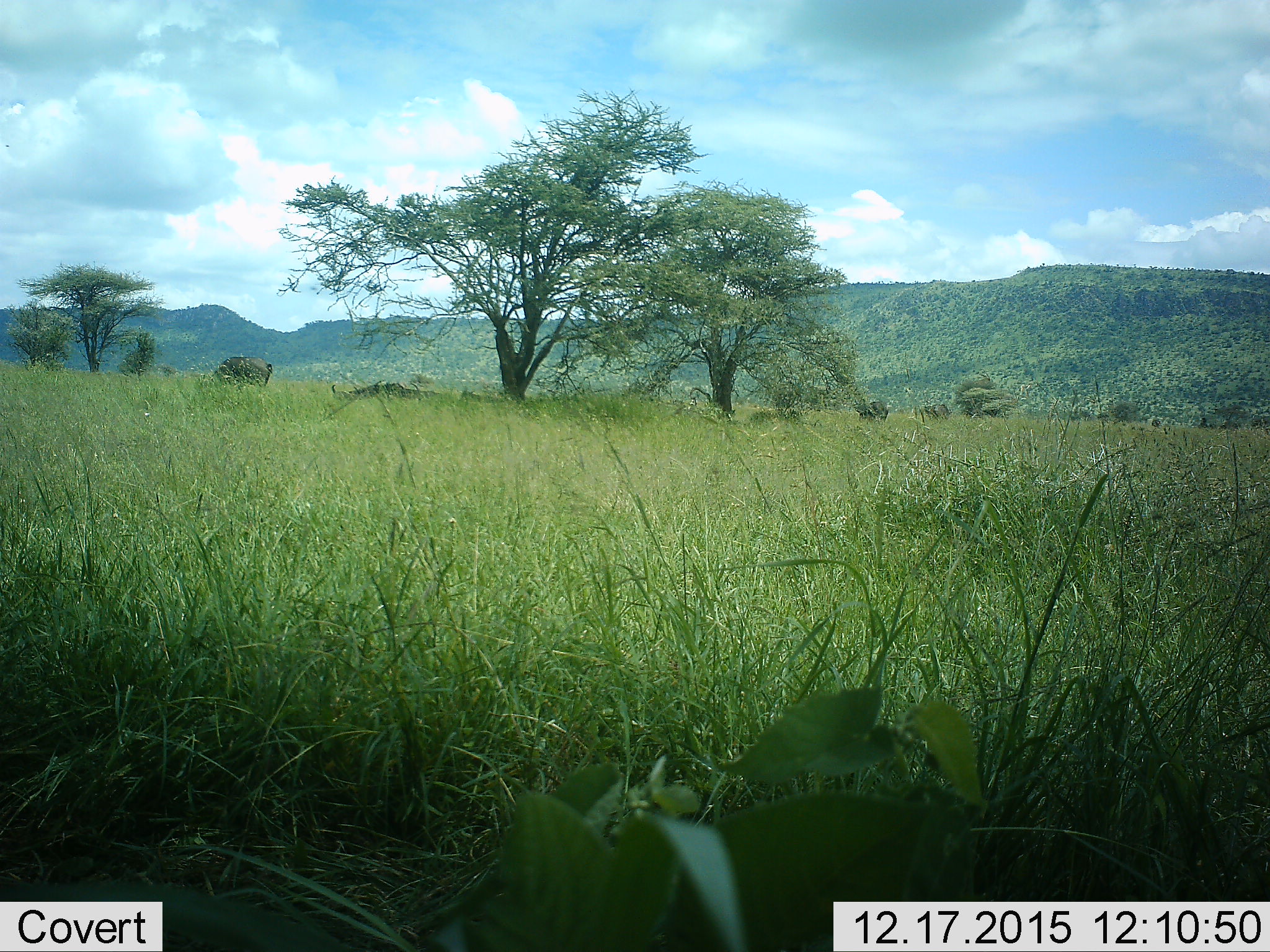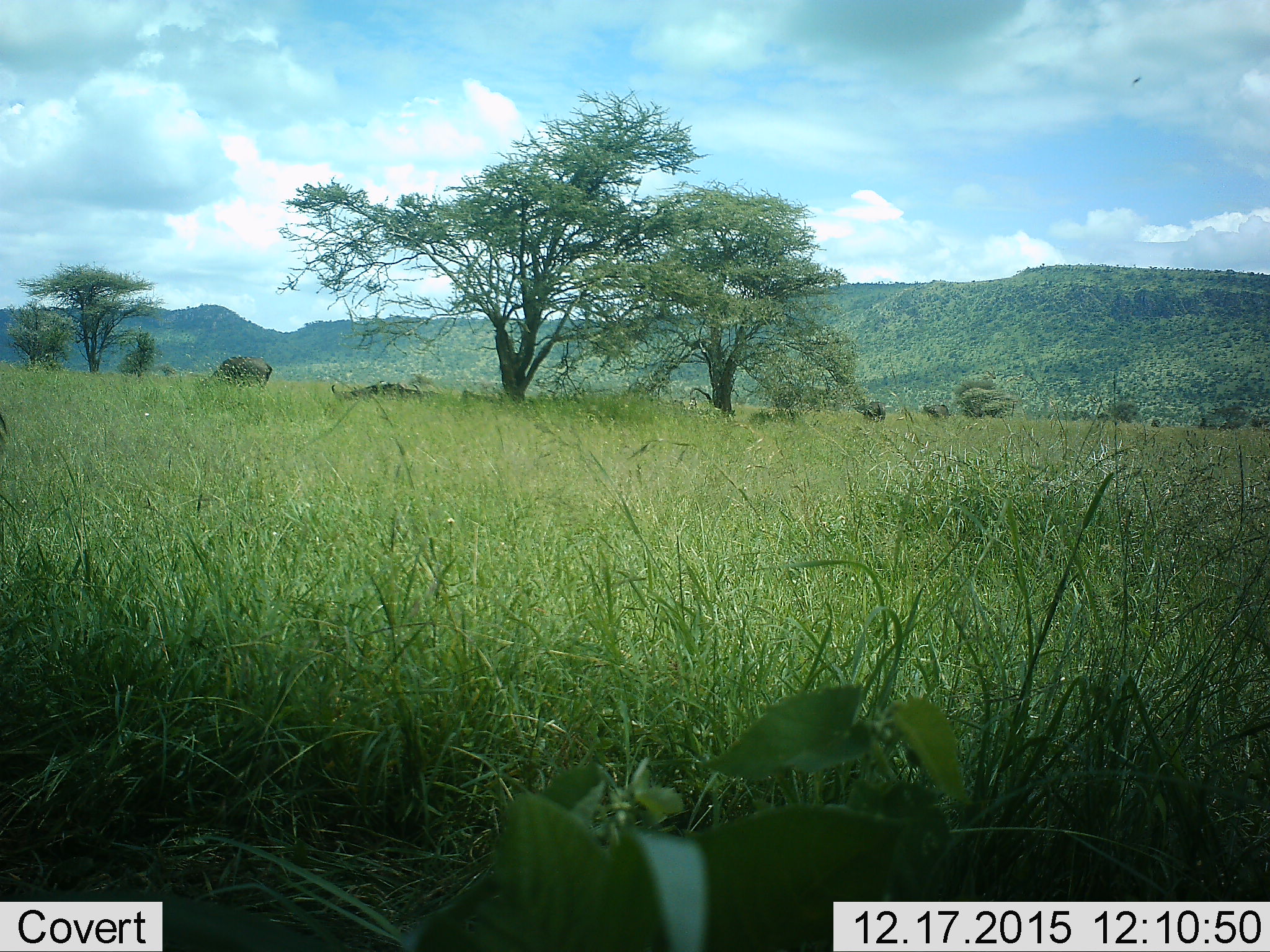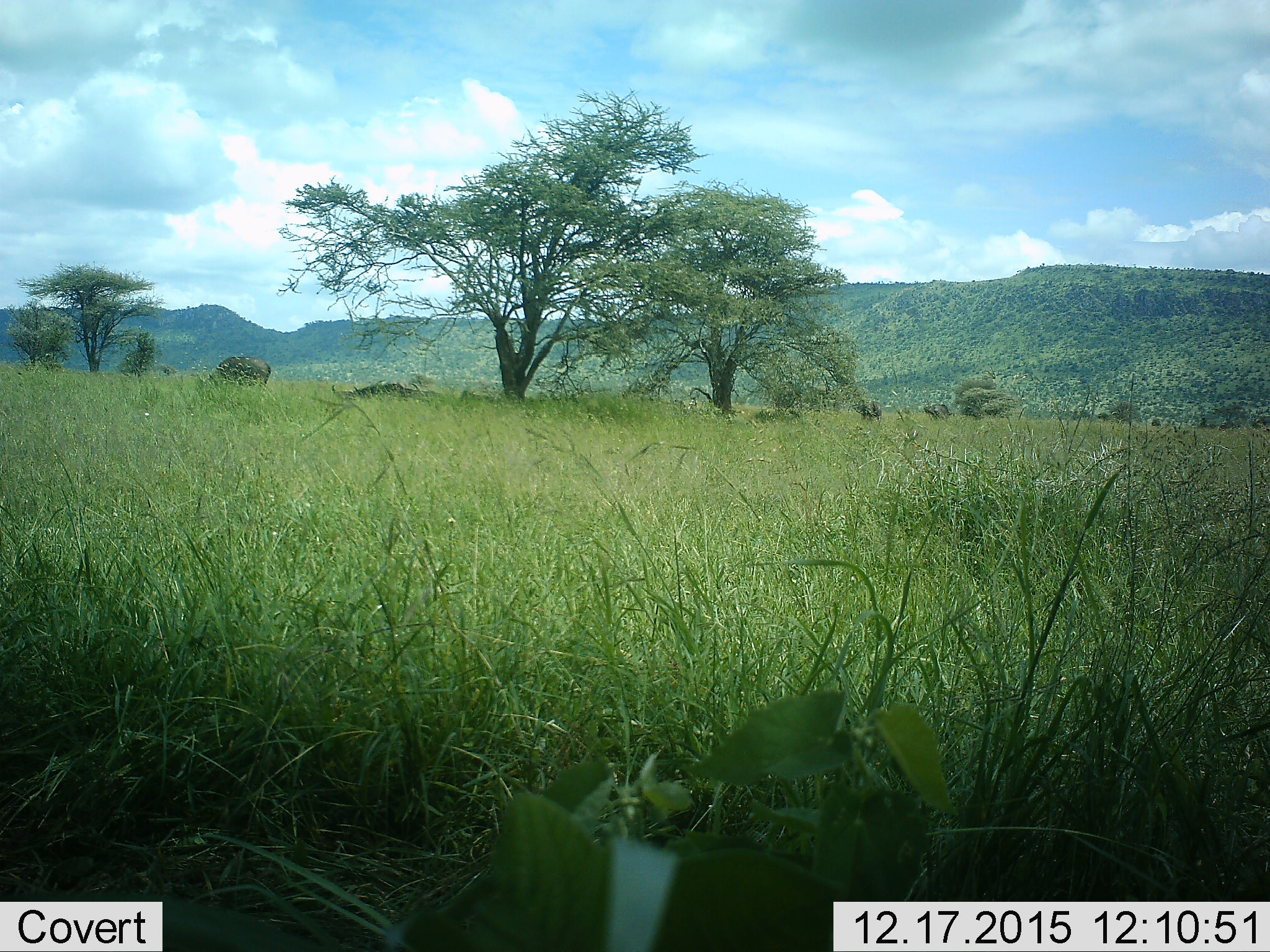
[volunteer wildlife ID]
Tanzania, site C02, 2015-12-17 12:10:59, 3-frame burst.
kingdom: Animalia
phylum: Chordata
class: Mammalia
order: Artiodactyla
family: Bovidae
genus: Syncerus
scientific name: Syncerus caffer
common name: cape buffalo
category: buffalo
Buffalo (cape buffalo) (Syncerus caffer), count 4. Behavior (volunteer vote fractions): standing 44%, resting 44%, moving 11%, interacting 0%. Young present (vote fraction): 0%. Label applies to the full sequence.